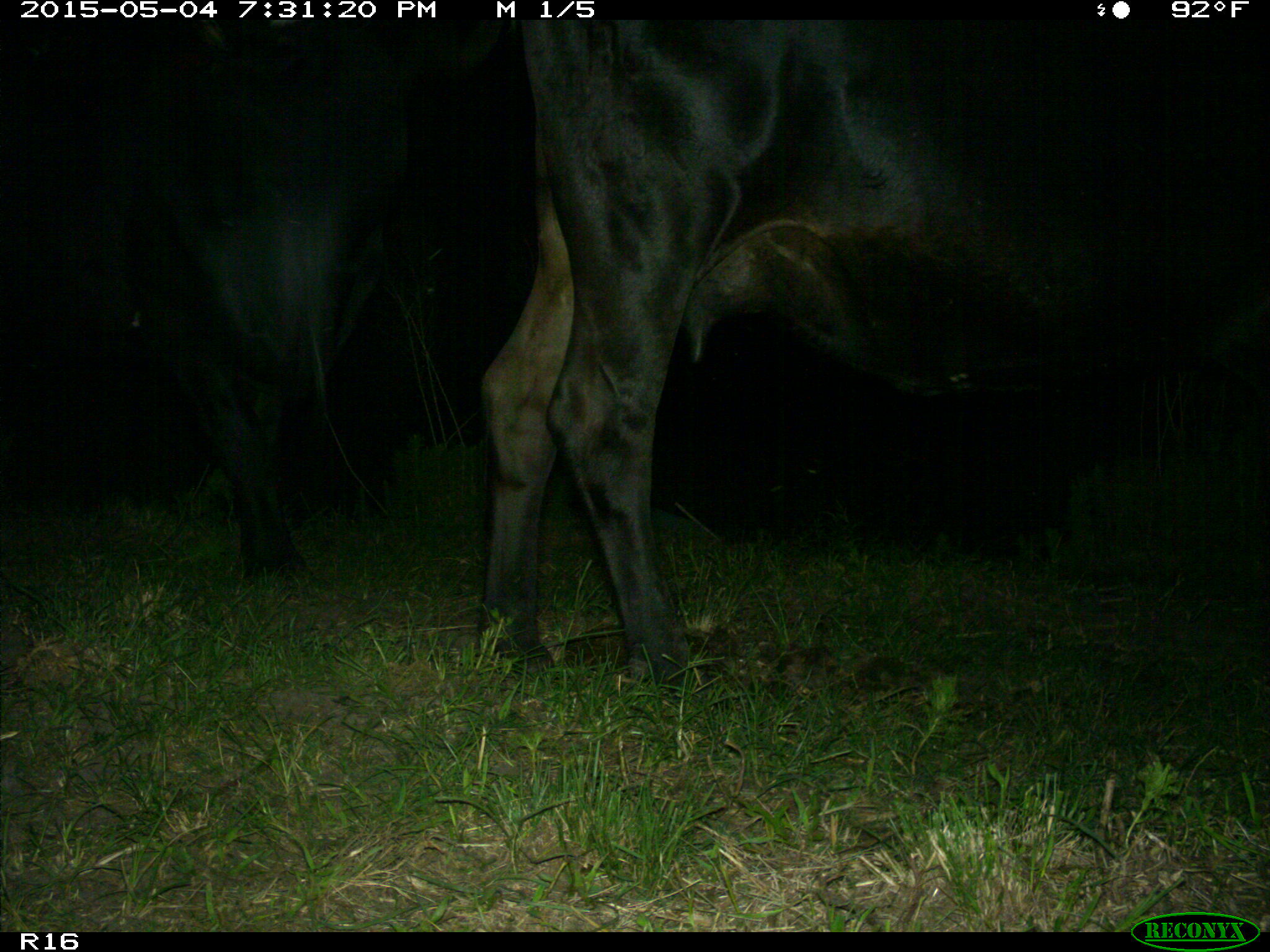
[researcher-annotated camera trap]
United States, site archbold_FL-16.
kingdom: Animalia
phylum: Chordata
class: Mammalia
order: Artiodactyla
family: Bovidae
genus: Bos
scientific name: Bos taurus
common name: domestic cow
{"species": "Bos taurus (domestic cow)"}